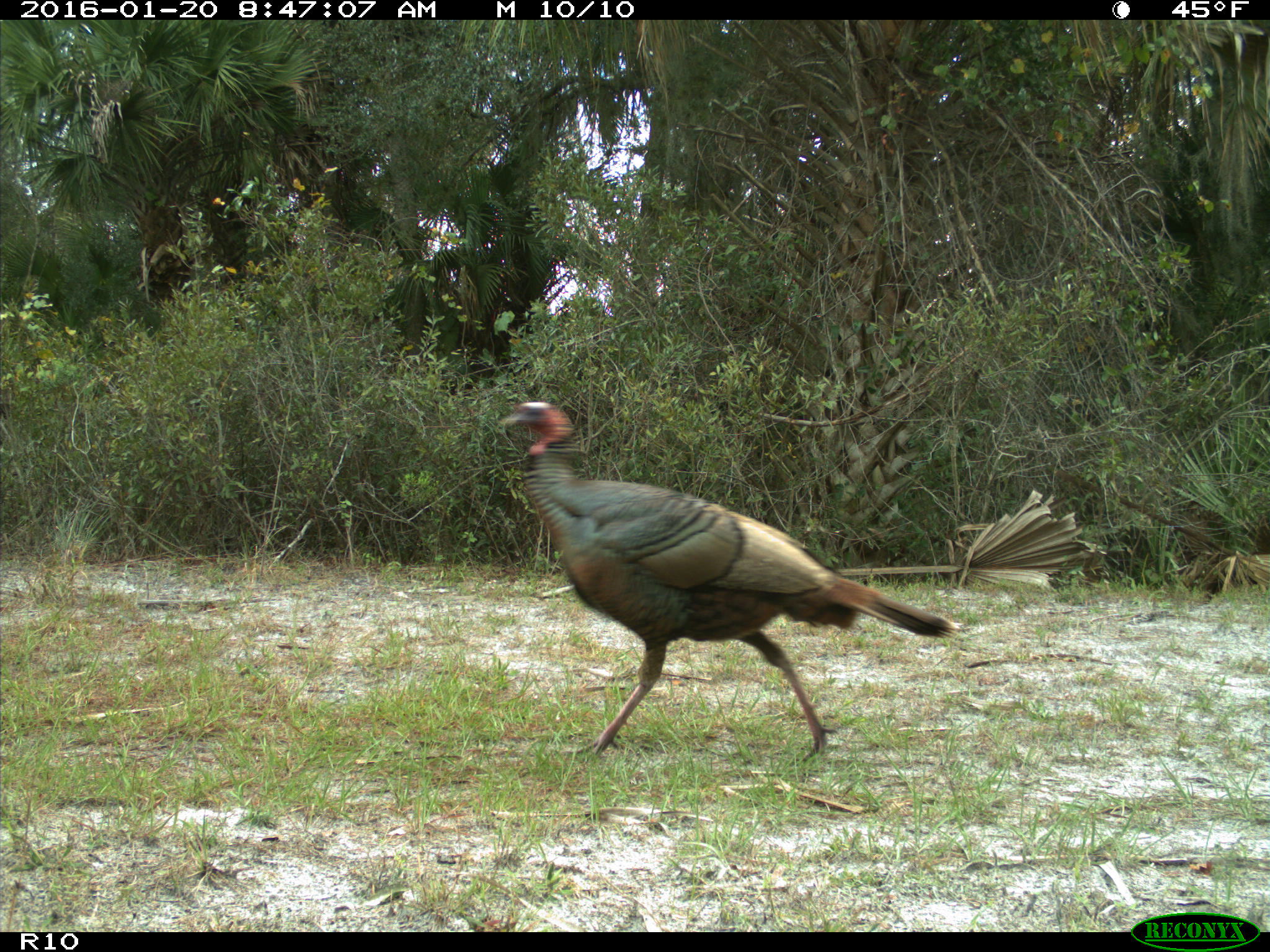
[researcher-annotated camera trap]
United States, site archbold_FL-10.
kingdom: Animalia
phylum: Chordata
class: Aves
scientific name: Aves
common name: birds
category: unidentified bird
Unidentified bird (birds) (Aves).